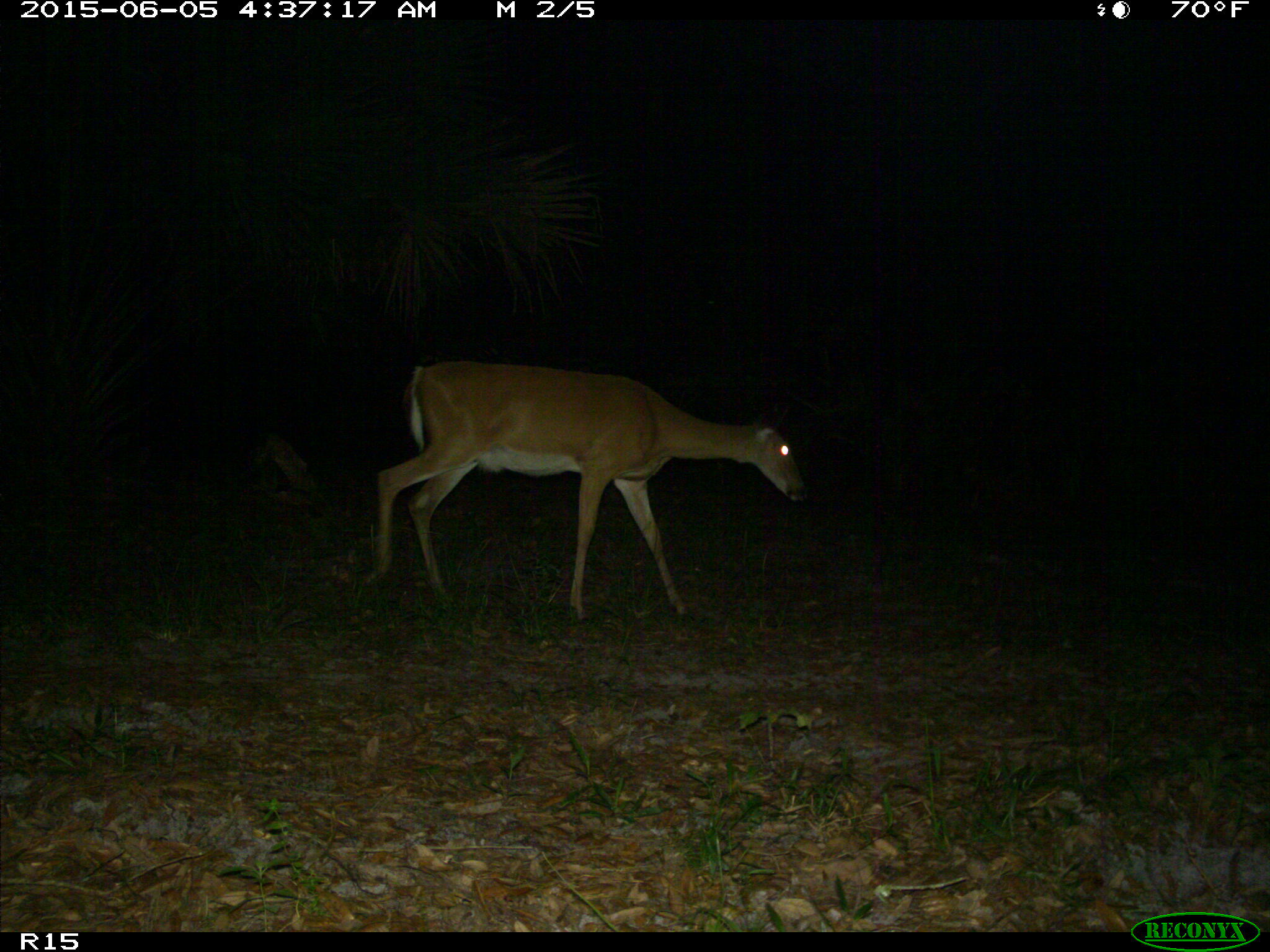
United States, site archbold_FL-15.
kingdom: Animalia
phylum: Chordata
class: Mammalia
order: Artiodactyla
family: Cervidae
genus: Odocoileus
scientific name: Odocoileus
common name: deer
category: unidentified deer